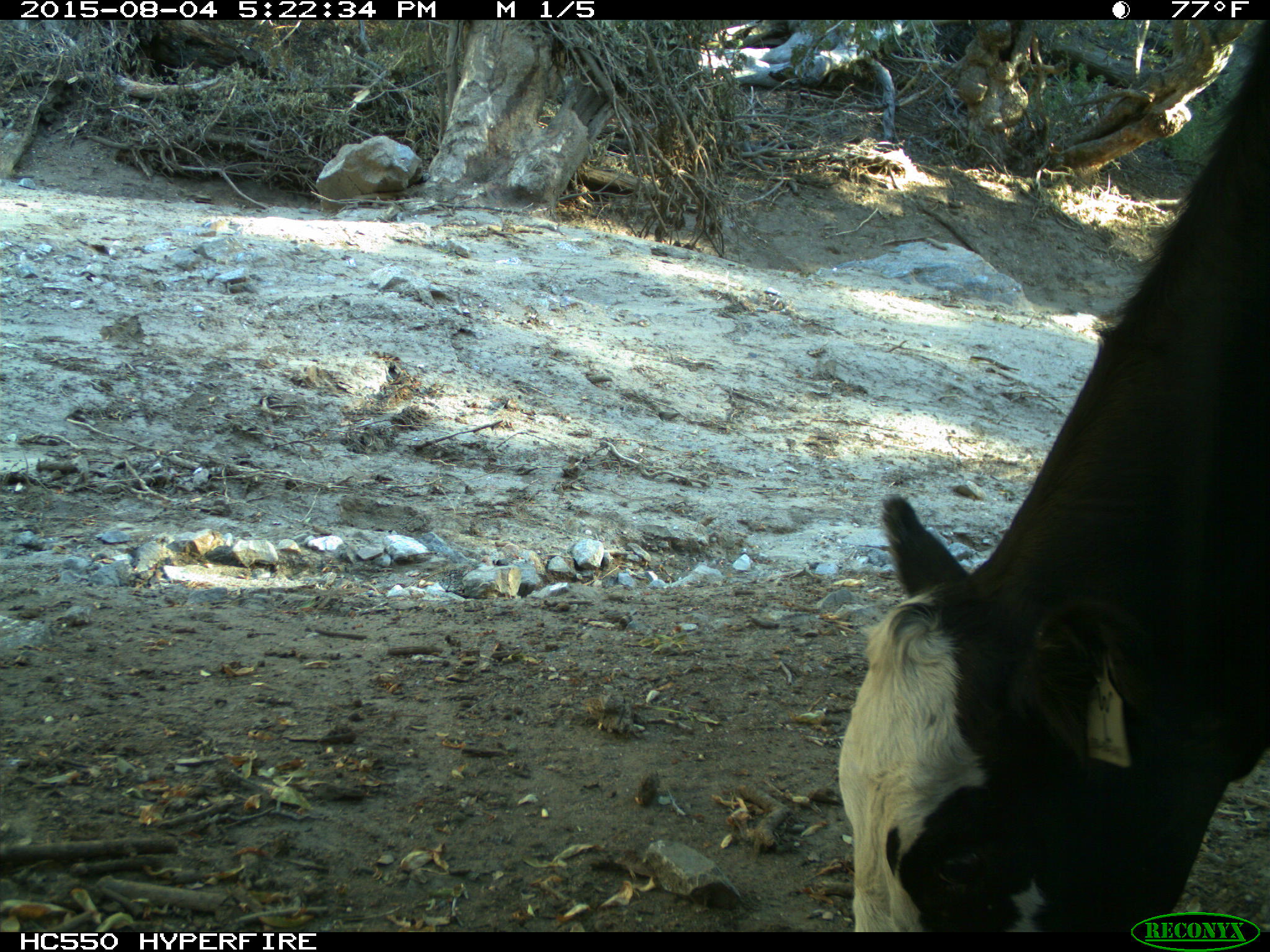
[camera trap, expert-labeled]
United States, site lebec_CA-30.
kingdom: Animalia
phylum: Chordata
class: Mammalia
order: Artiodactyla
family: Bovidae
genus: Bos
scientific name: Bos taurus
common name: domestic cow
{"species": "Bos taurus (domestic cow)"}